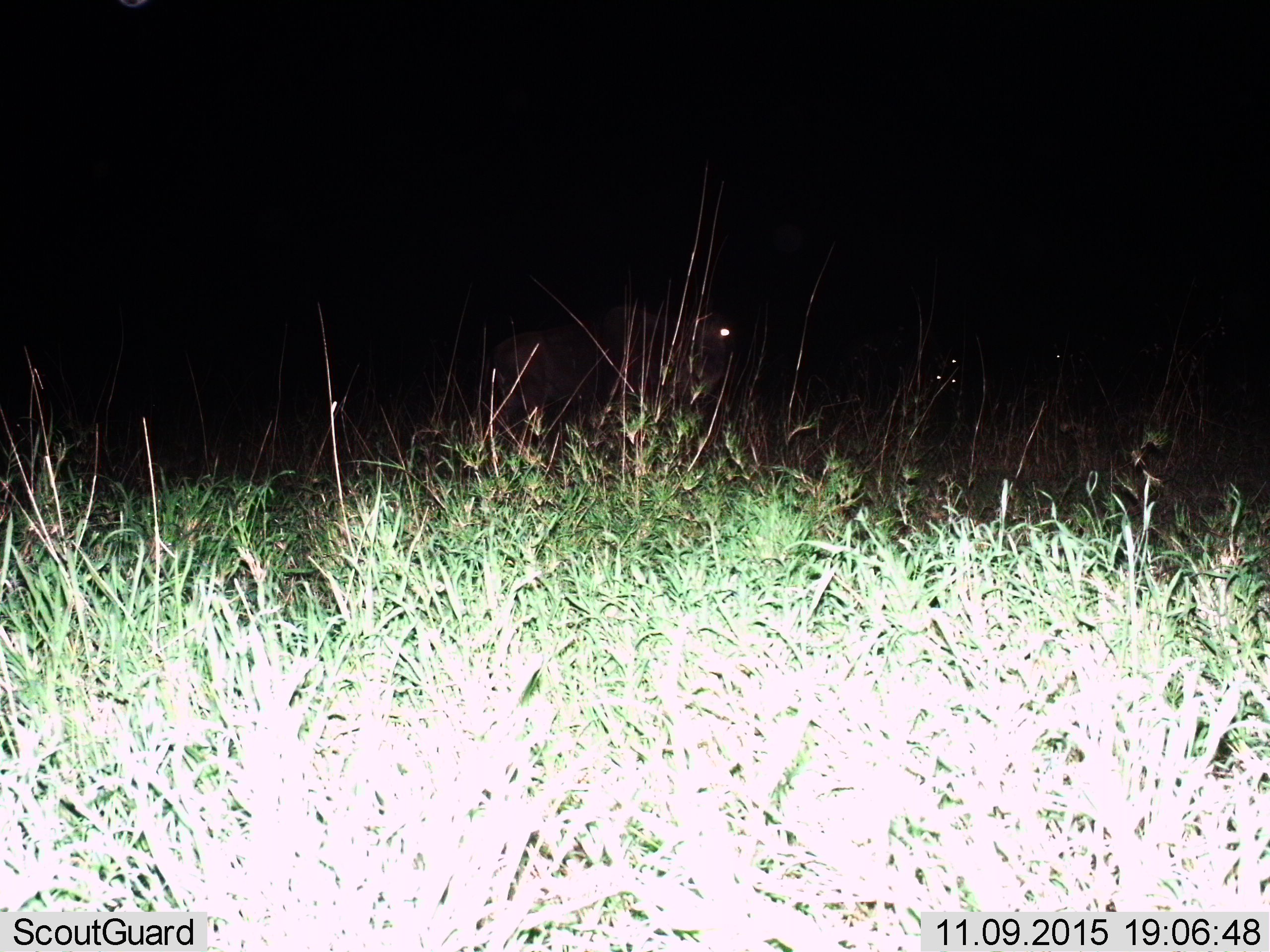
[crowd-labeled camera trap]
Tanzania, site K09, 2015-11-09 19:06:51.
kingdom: Animalia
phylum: Chordata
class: Mammalia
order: Artiodactyla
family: Bovidae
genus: Connochaetes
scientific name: Connochaetes taurinus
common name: blue wildebeest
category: wildebeest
Wildebeest (blue wildebeest) (Connochaetes taurinus), count 1. Behavior (volunteer vote fractions): standing 50%, resting 0%, moving 50%, interacting 0%. Young present (vote fraction): 0%. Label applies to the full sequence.